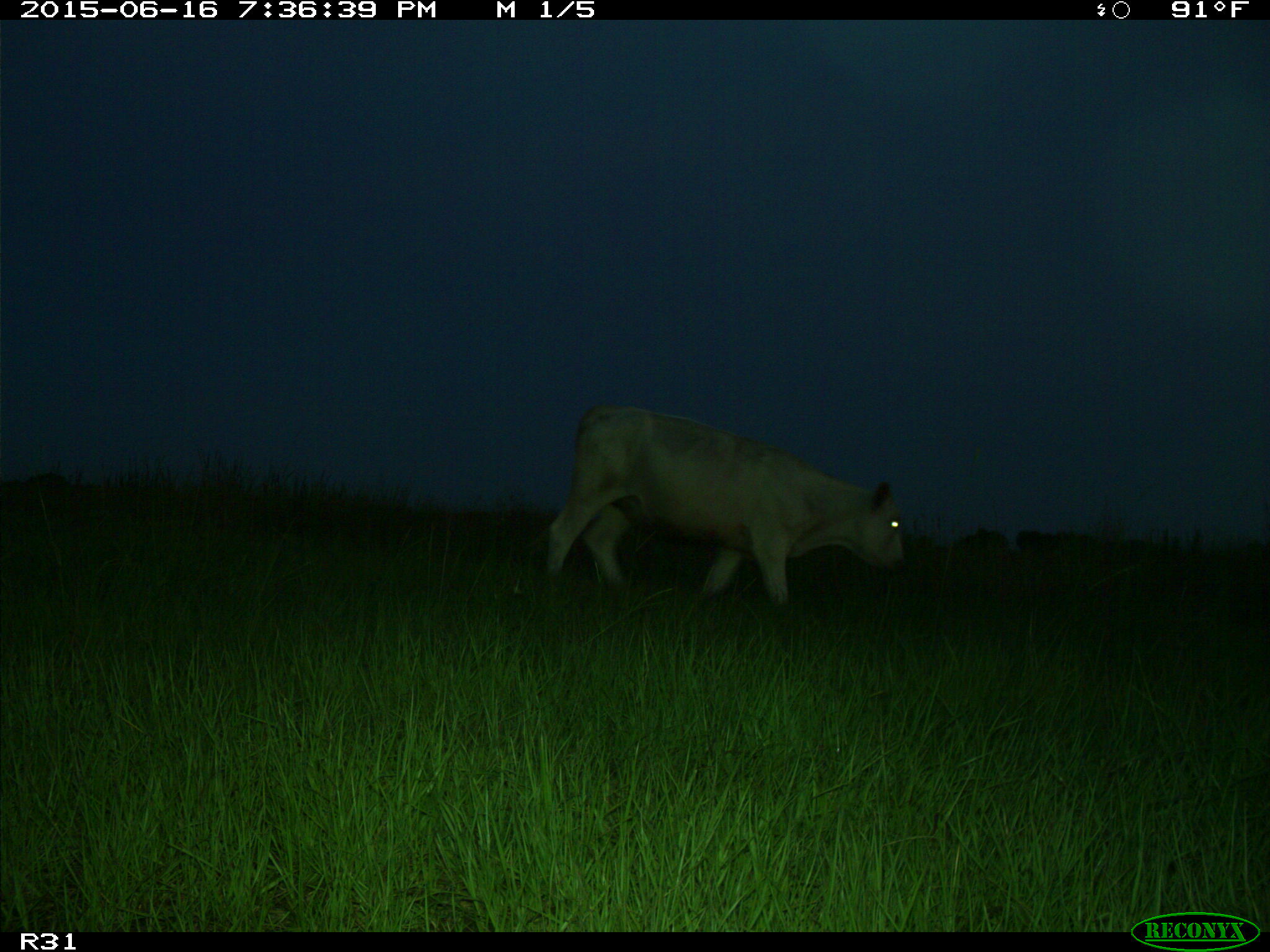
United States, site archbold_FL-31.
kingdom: Animalia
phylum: Chordata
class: Mammalia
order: Artiodactyla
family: Bovidae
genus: Bos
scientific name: Bos taurus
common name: domestic cow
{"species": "Bos taurus (domestic cow)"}